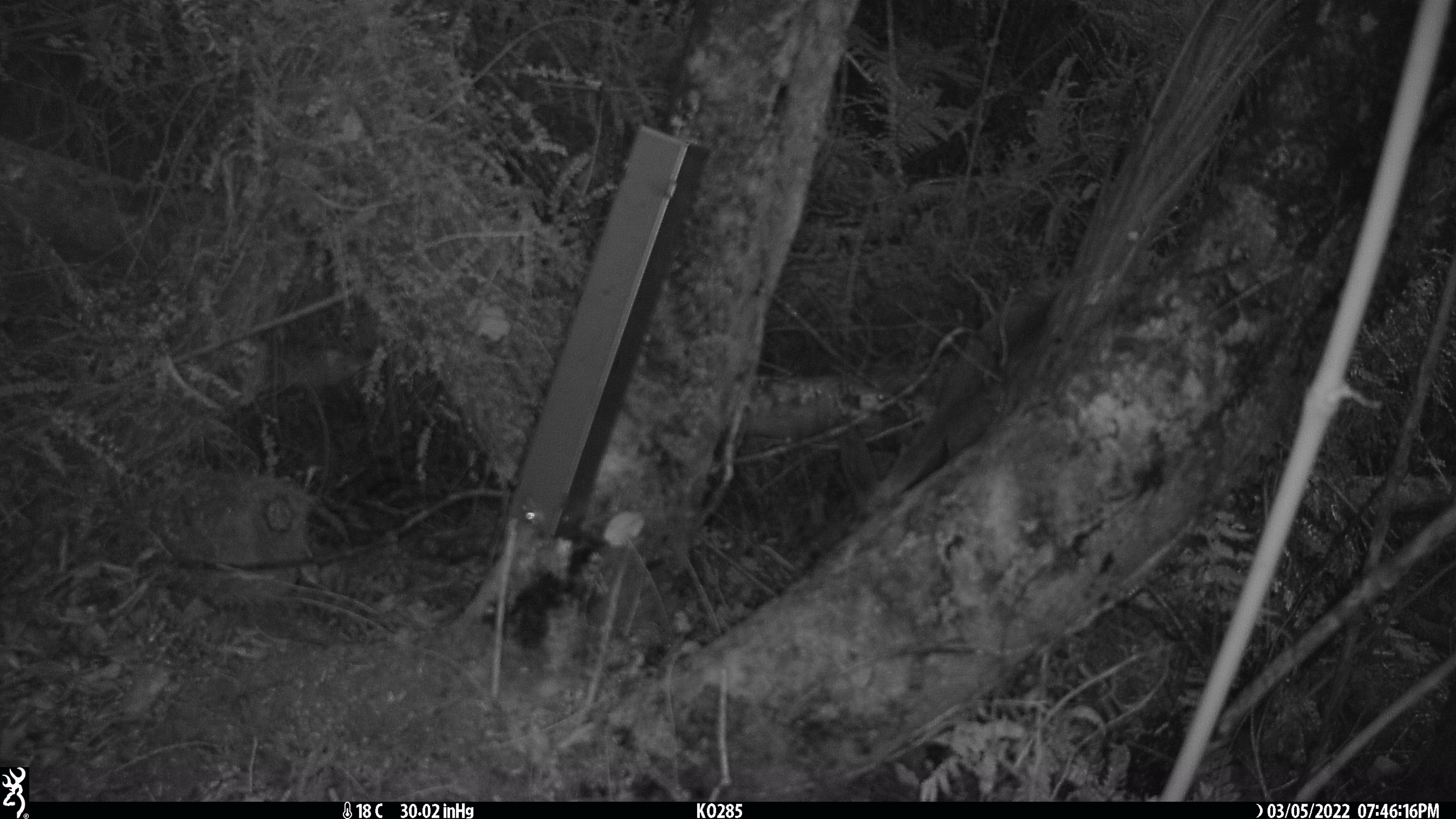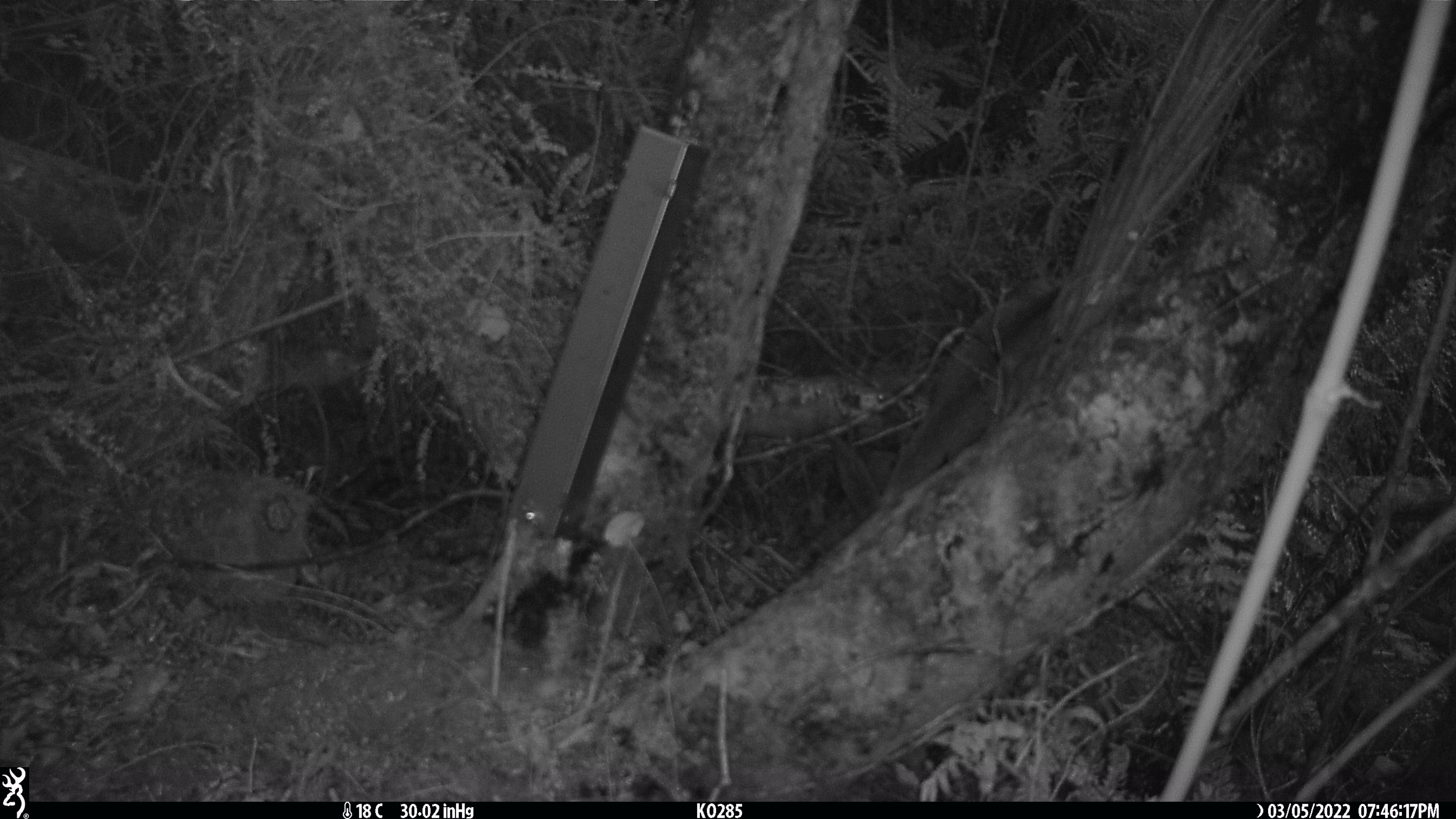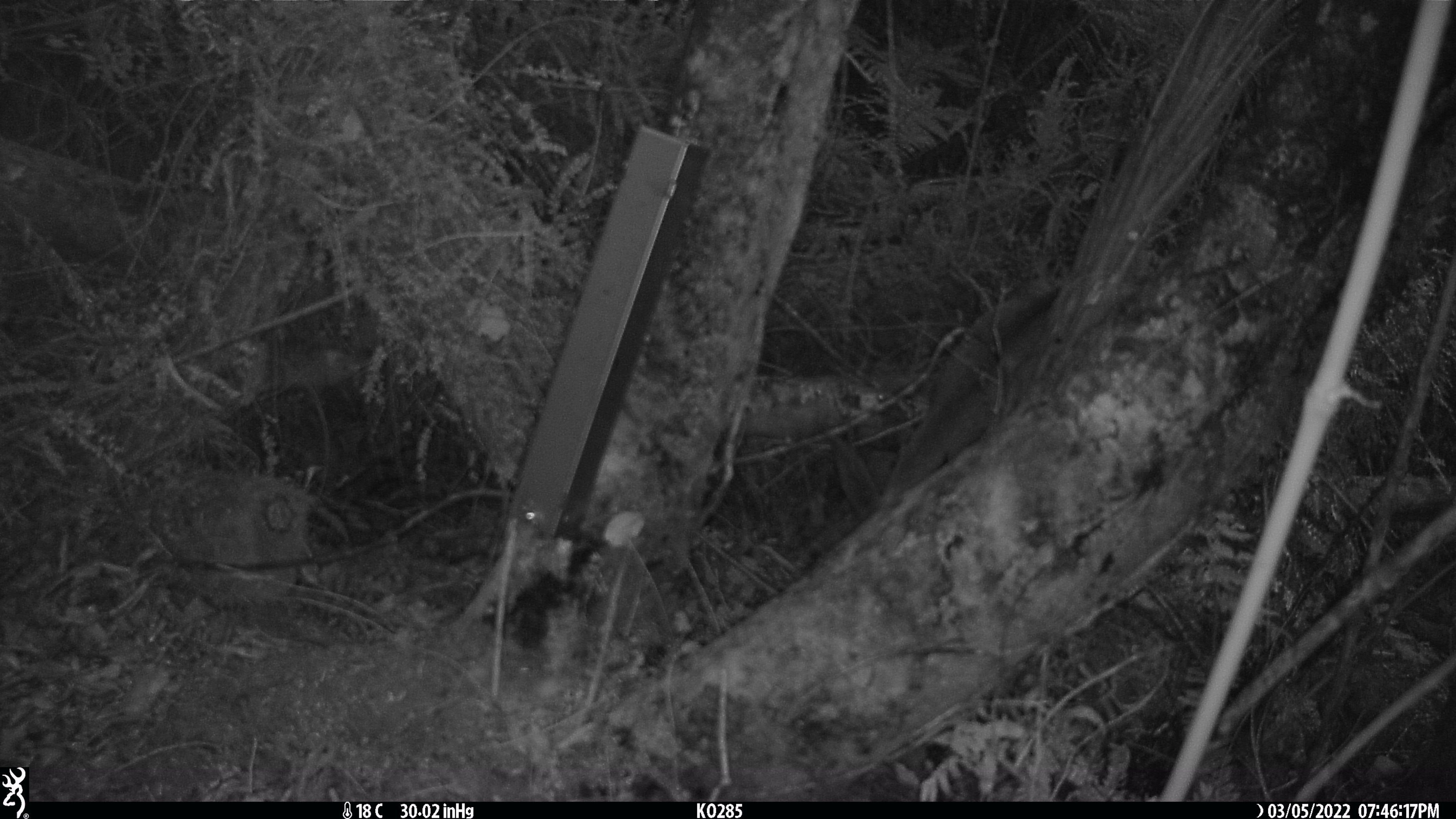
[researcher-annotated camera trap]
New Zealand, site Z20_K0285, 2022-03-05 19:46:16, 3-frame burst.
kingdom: Animalia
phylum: Chordata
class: Mammalia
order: Artiodactyla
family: Bovidae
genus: Rupicapra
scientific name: Rupicapra rupicapra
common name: alpine chamois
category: chamois